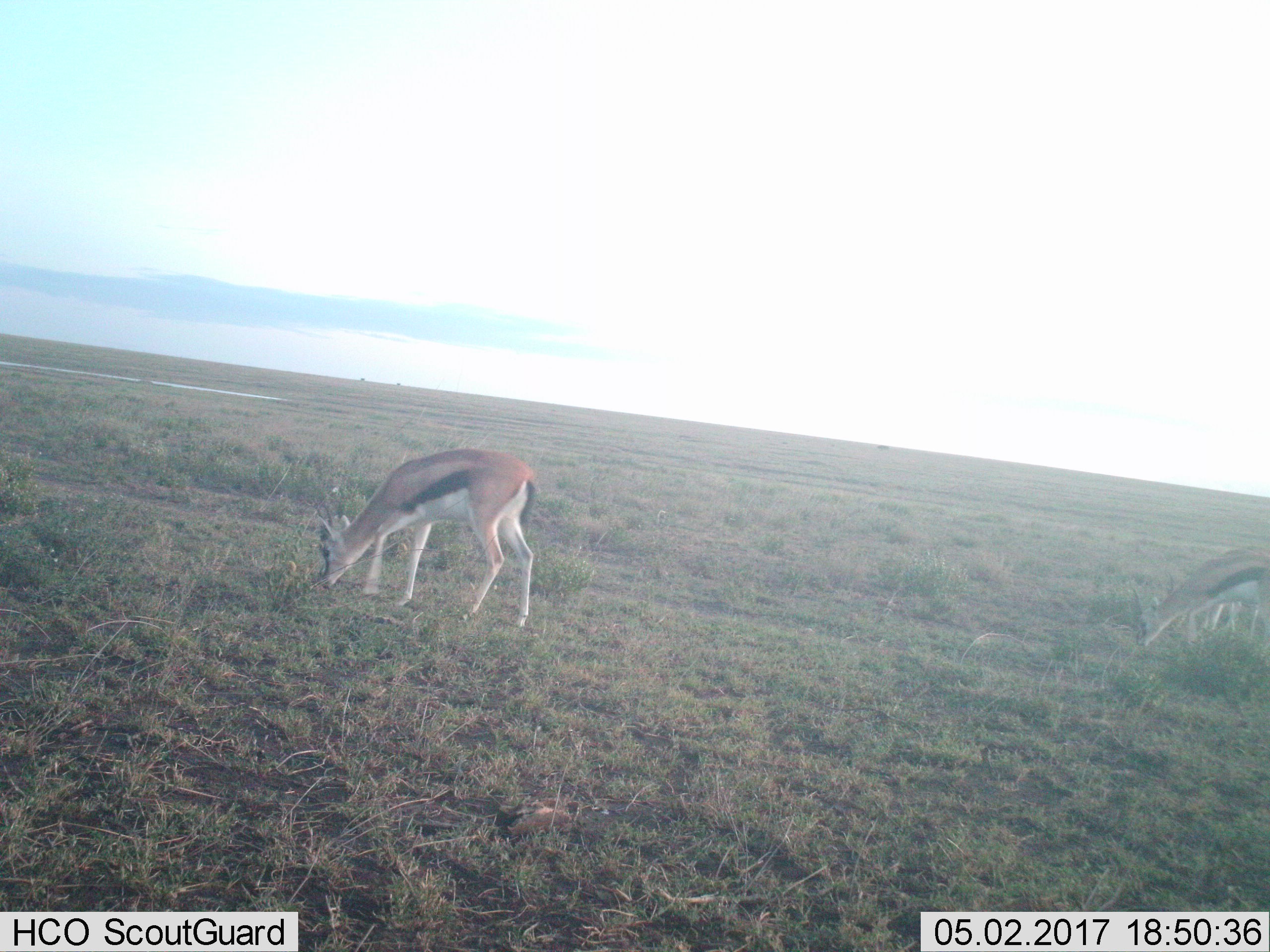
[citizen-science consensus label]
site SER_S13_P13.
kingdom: Animalia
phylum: Chordata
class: Mammalia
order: Artiodactyla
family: Bovidae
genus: Eudorcas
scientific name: Eudorcas thomsonii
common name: thomson's gazelle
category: gazellethomsons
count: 3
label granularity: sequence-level